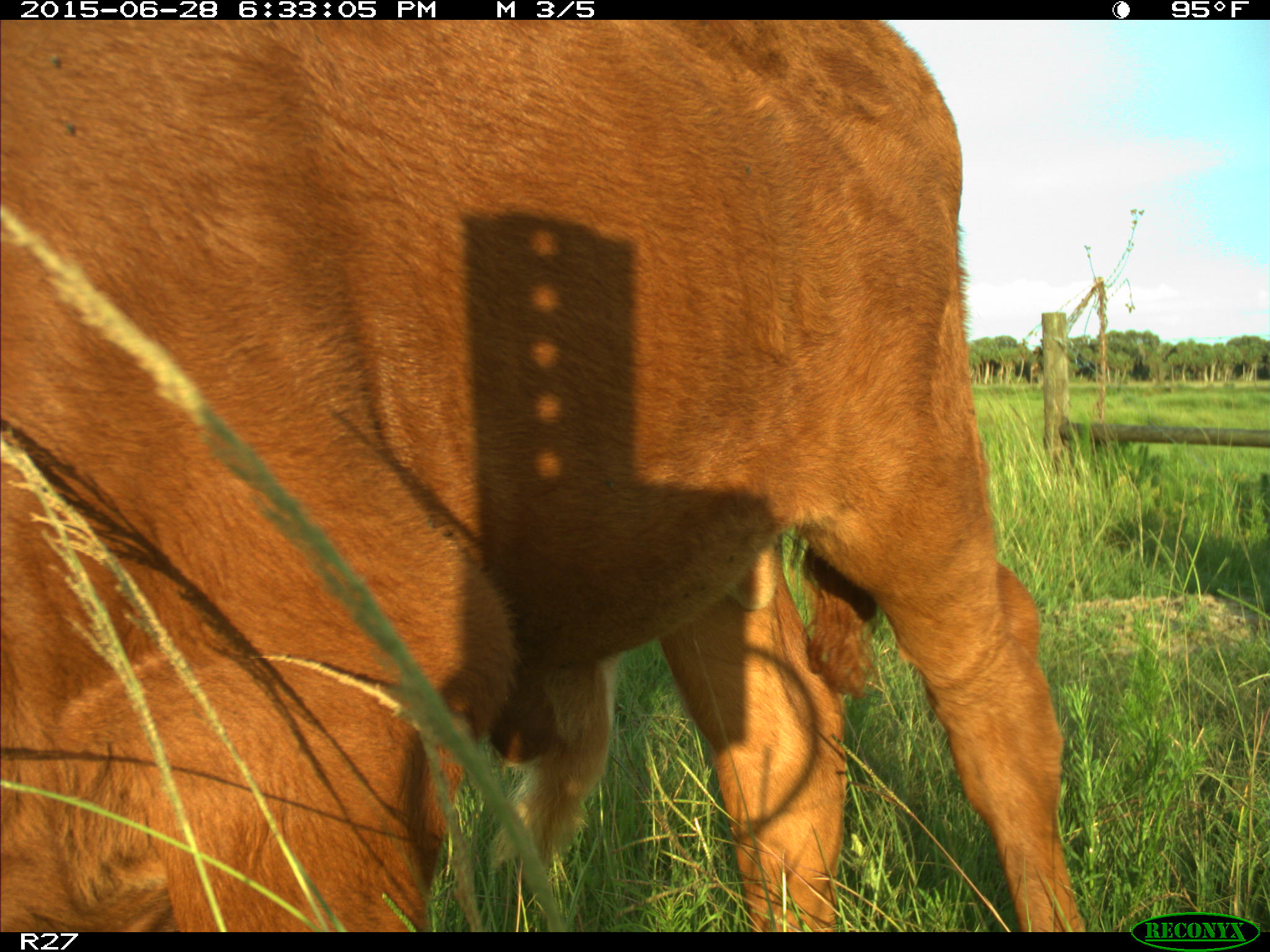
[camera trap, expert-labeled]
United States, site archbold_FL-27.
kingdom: Animalia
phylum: Chordata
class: Mammalia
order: Artiodactyla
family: Bovidae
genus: Bos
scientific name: Bos taurus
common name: domestic cow